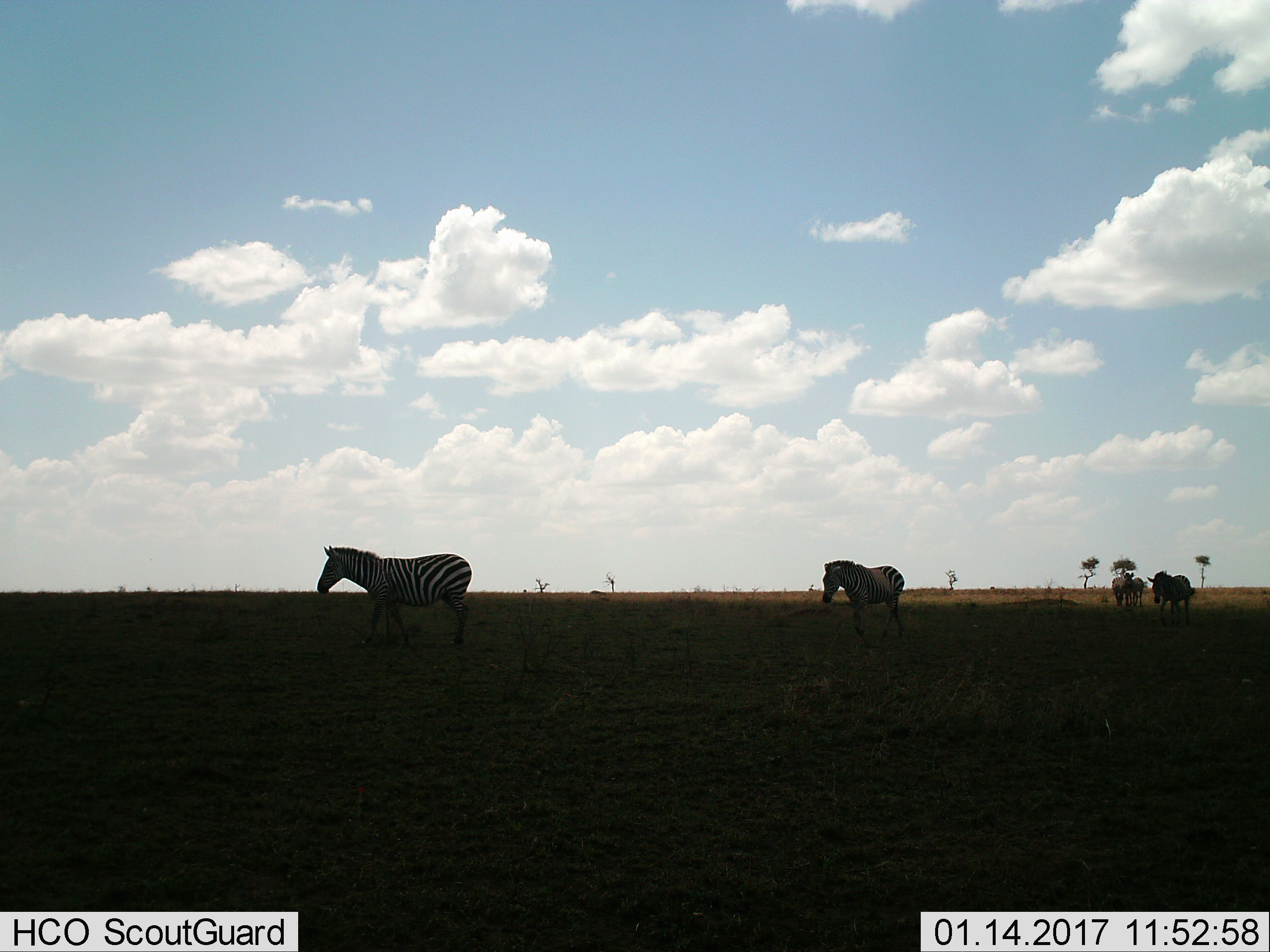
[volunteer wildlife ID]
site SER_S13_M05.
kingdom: Animalia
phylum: Chordata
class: Mammalia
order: Perissodactyla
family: Equidae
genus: Equus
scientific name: Equus quagga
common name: plains zebra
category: zebraplains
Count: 5.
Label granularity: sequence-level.